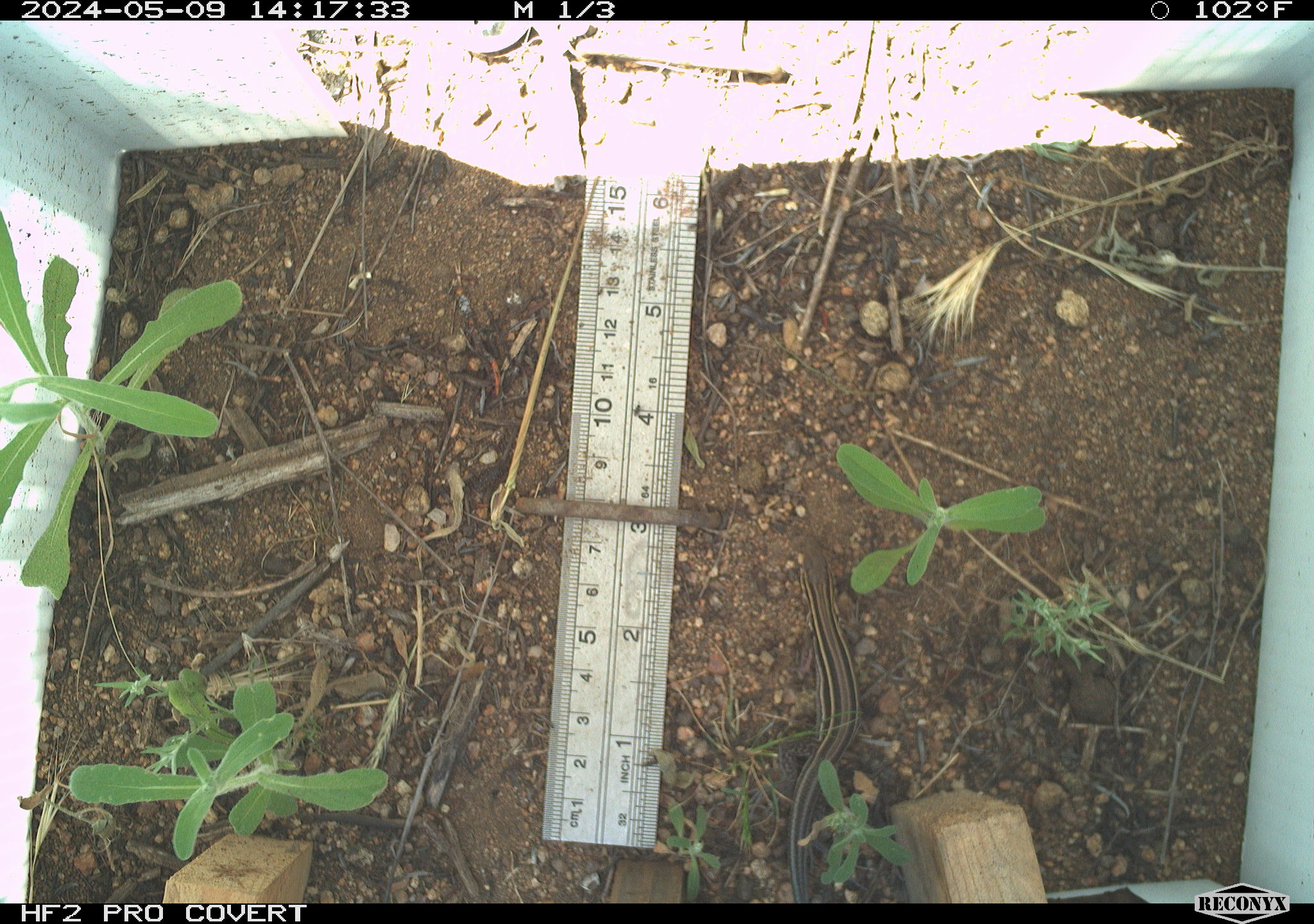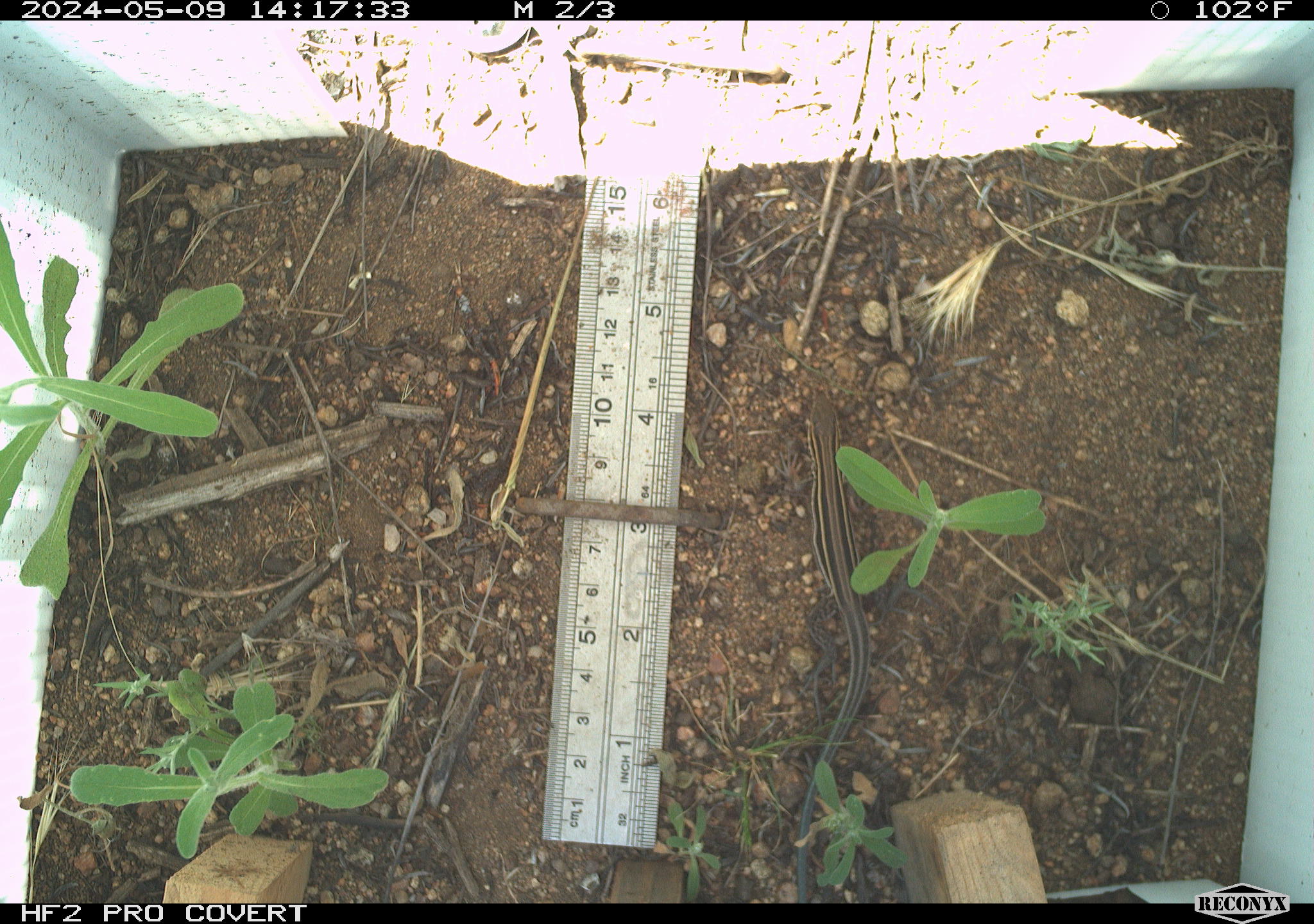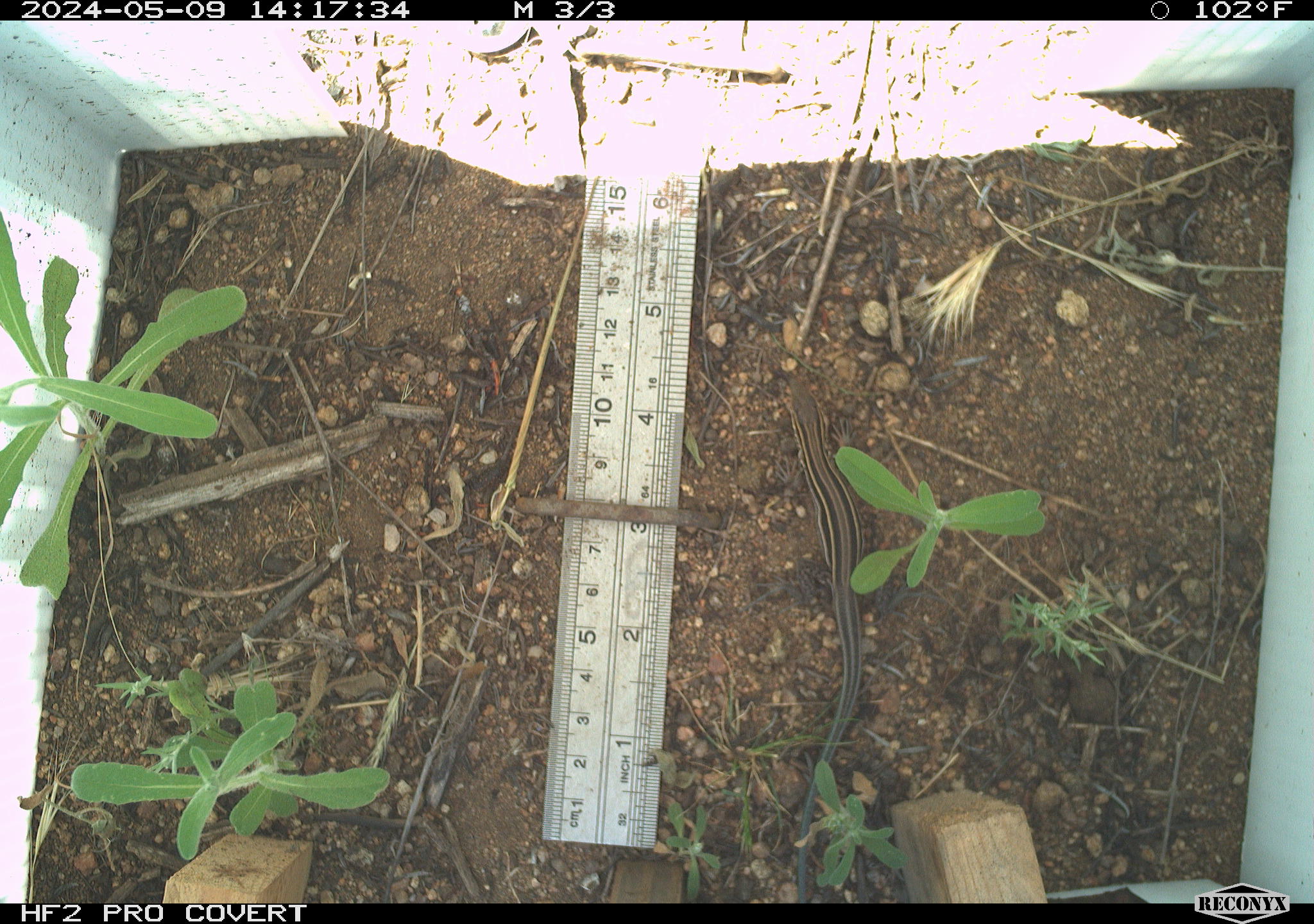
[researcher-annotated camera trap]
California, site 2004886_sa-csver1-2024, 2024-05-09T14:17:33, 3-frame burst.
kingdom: Animalia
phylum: Chordata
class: Reptilia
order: Squamata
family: Teiidae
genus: Aspidoscelis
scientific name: Aspidoscelis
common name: whiptail lizards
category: aspidoscelis species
Aspidoscelis species (whiptail lizards) (Aspidoscelis).